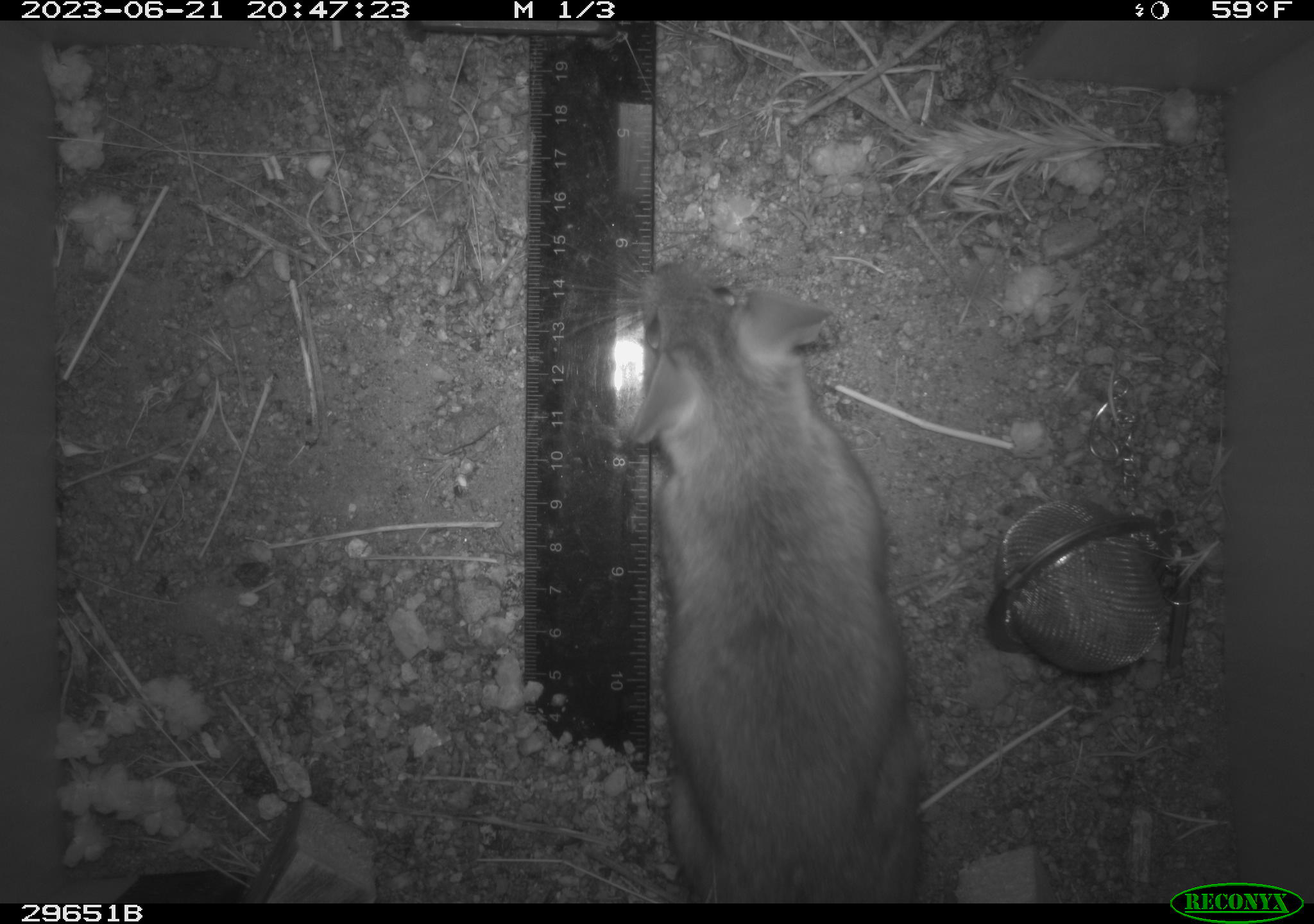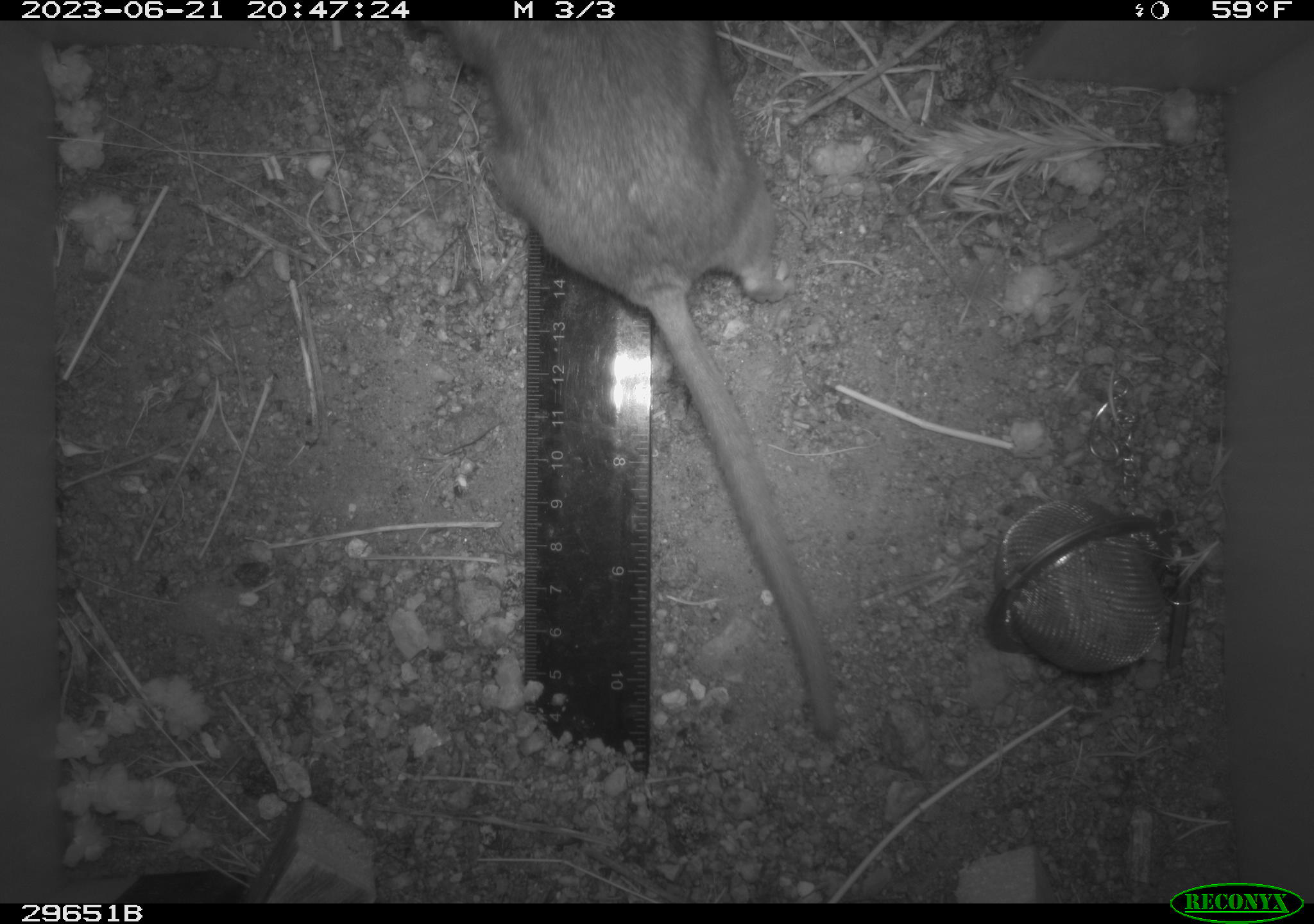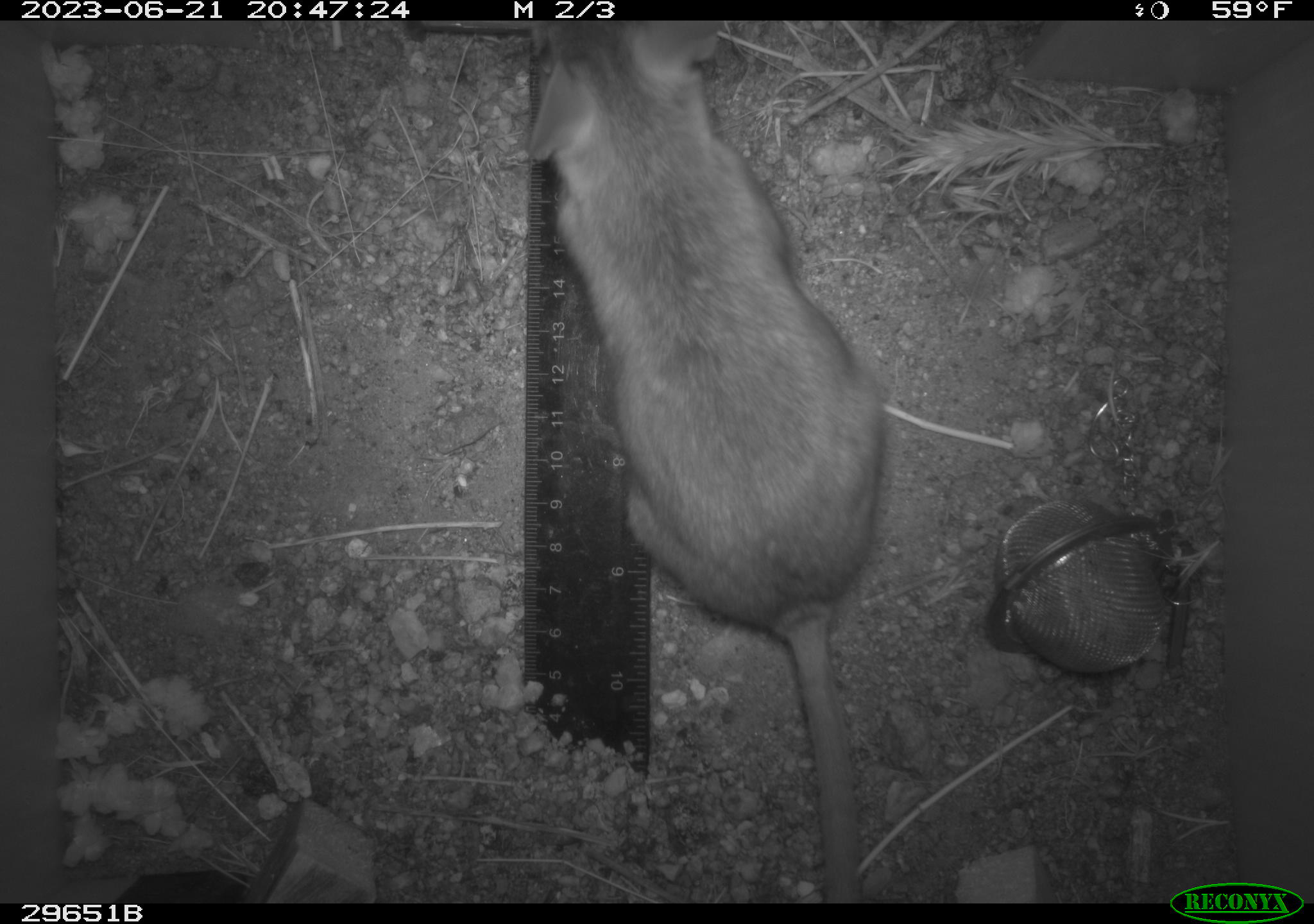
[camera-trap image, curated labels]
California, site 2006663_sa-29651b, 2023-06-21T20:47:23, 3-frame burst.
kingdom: Animalia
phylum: Chordata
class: Mammalia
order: Rodentia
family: Cricetidae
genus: Neotoma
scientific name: Neotoma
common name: pack rat or woodrat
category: neotoma species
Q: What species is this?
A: Neotoma species (pack rat or woodrat) (Neotoma).